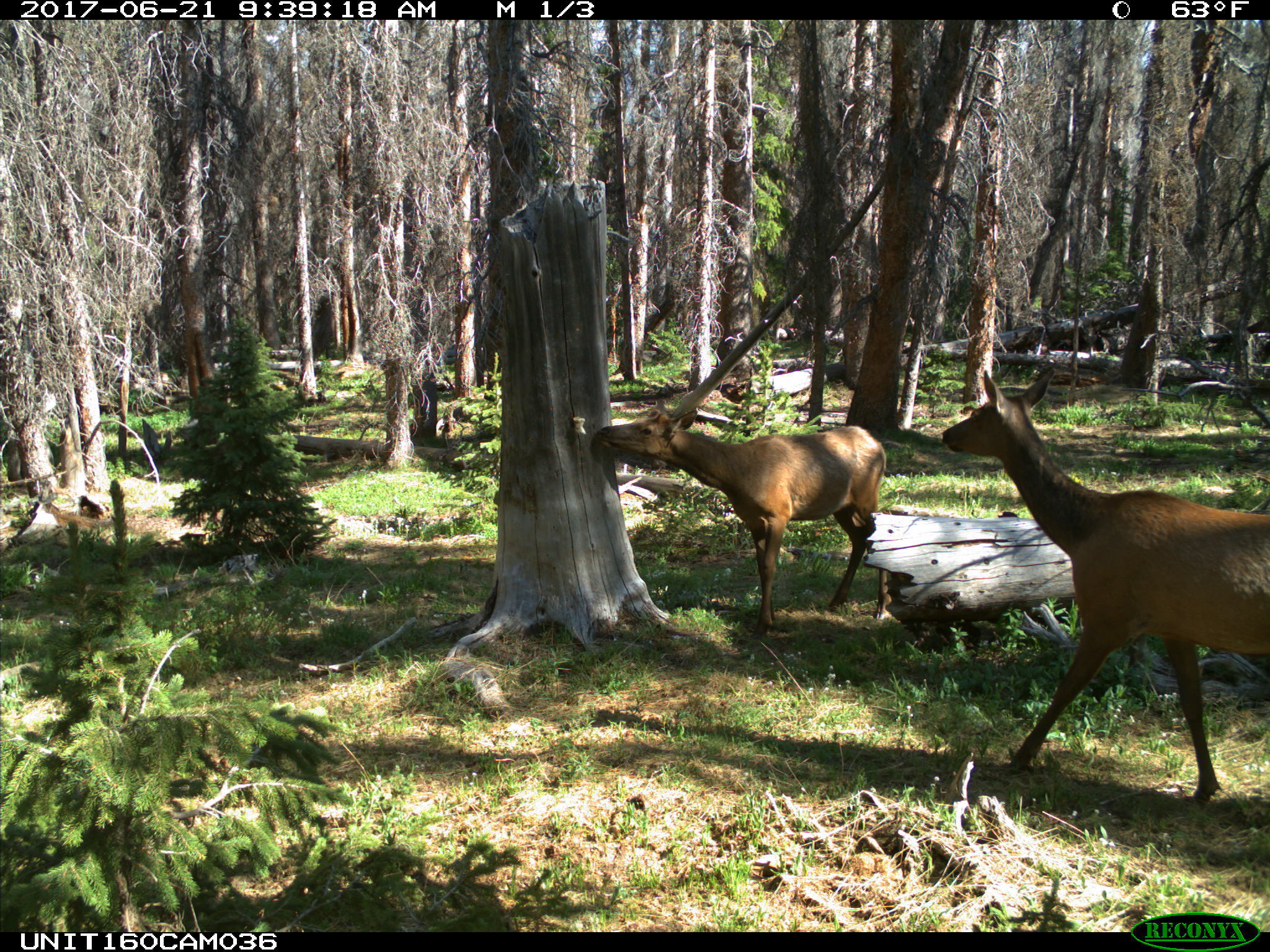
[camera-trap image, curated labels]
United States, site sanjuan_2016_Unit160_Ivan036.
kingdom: Animalia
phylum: Chordata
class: Mammalia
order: Artiodactyla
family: Cervidae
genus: Cervus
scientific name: Cervus elaphus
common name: red deer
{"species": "Cervus elaphus (red deer)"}